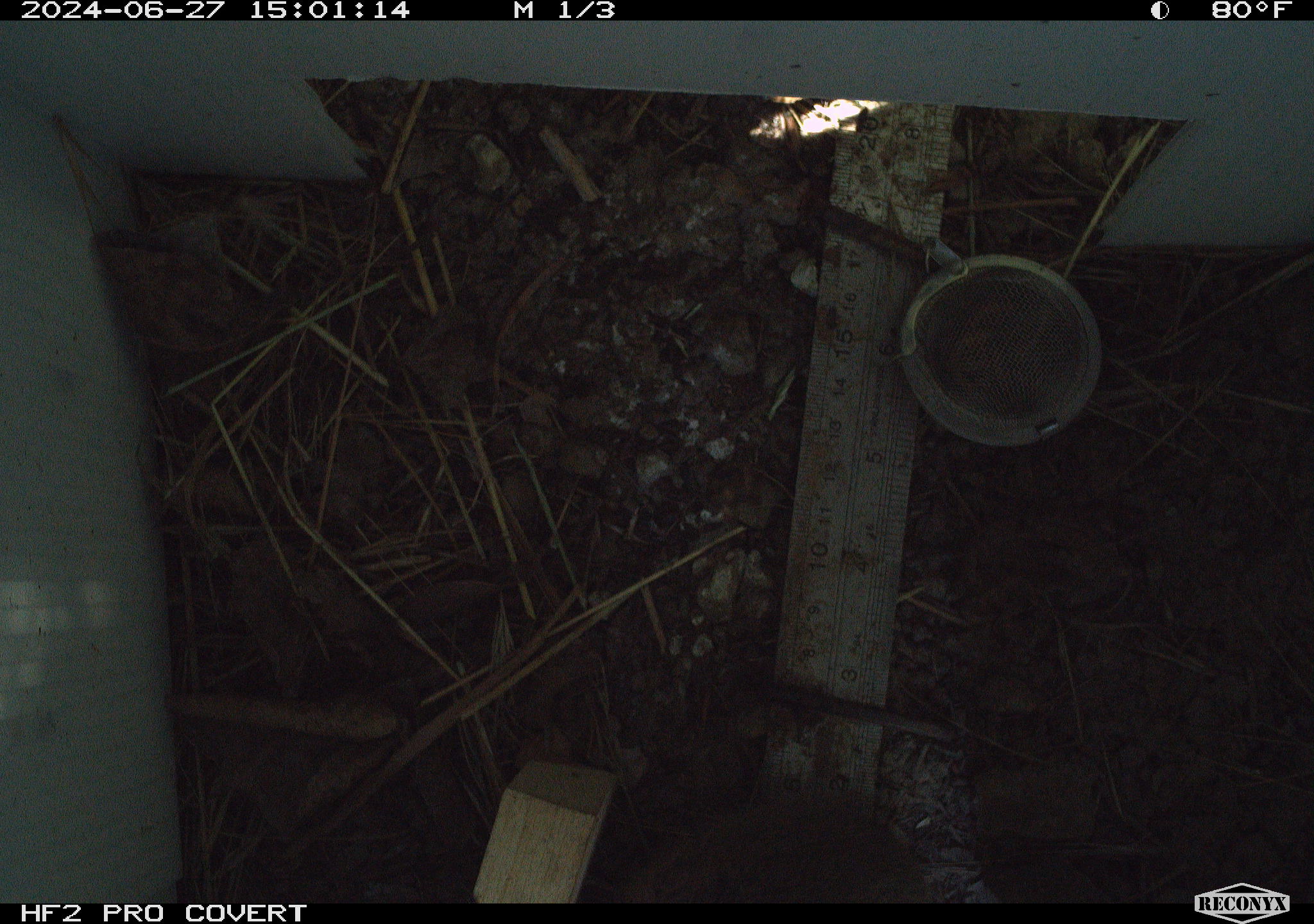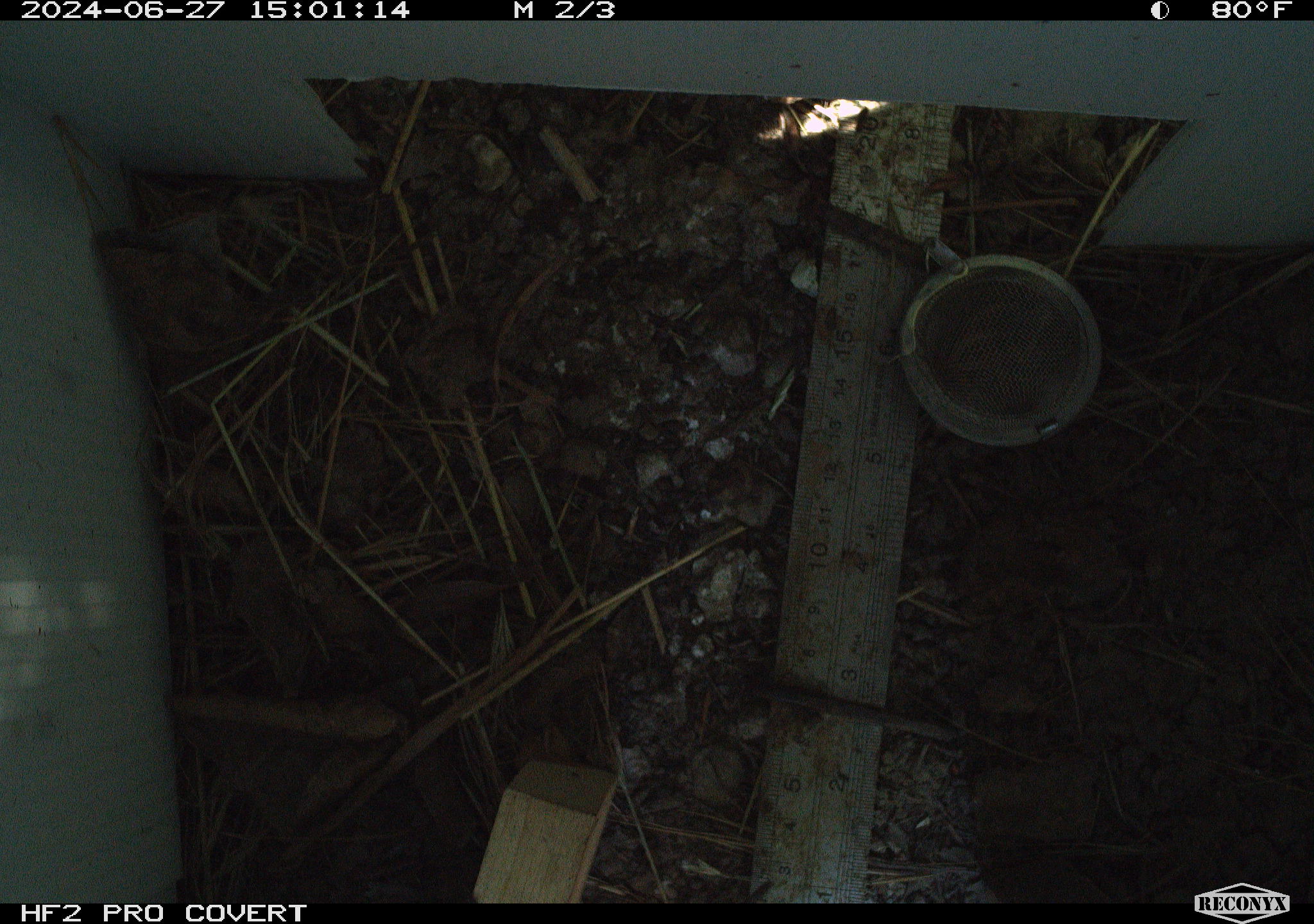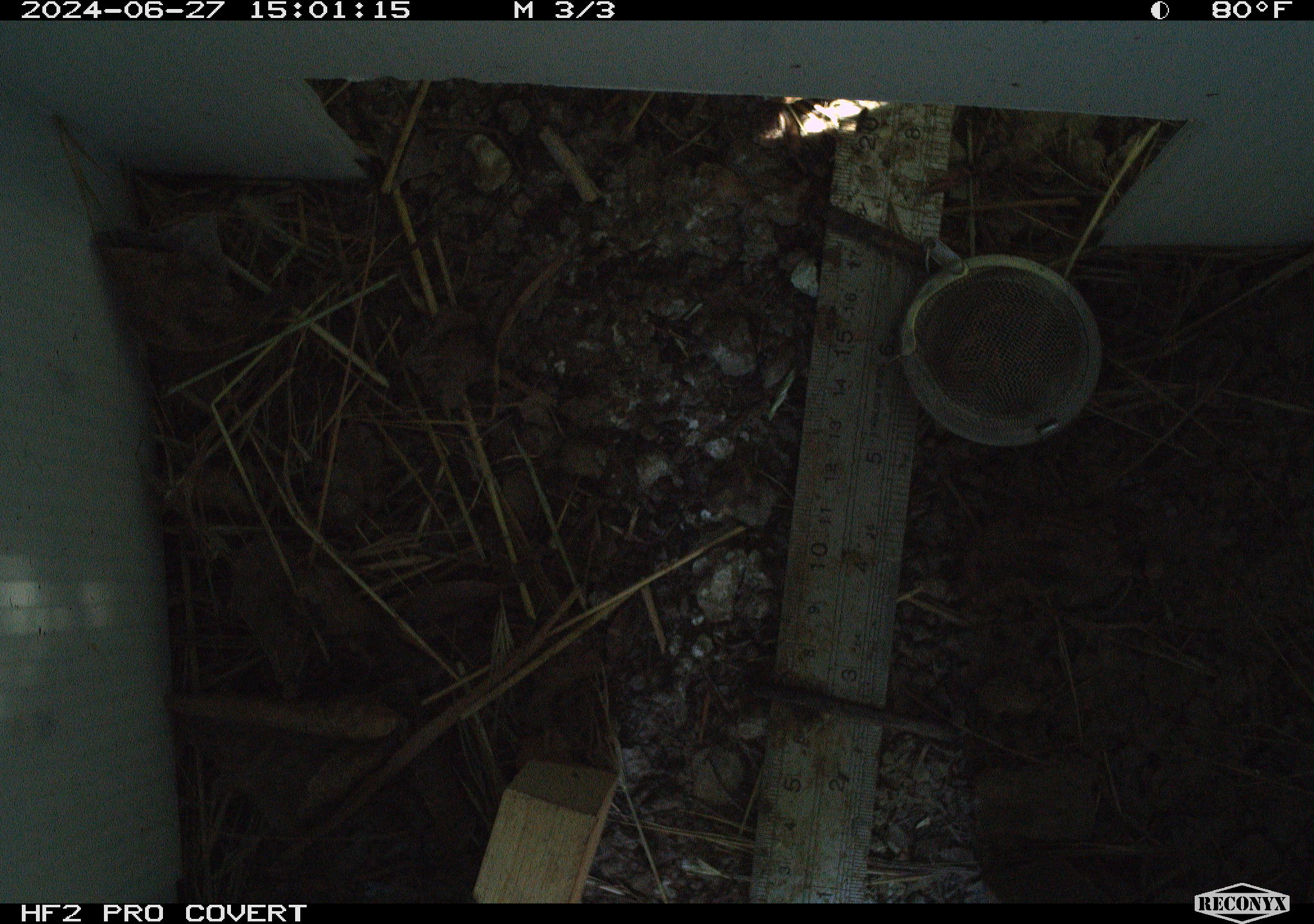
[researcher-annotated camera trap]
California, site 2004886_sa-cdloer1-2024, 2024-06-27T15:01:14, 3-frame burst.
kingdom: Animalia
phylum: Chordata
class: Mammalia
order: Rodentia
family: Cricetidae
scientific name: Arvicolinae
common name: voles, lemmings, and muskrats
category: arvicolinae subfamily